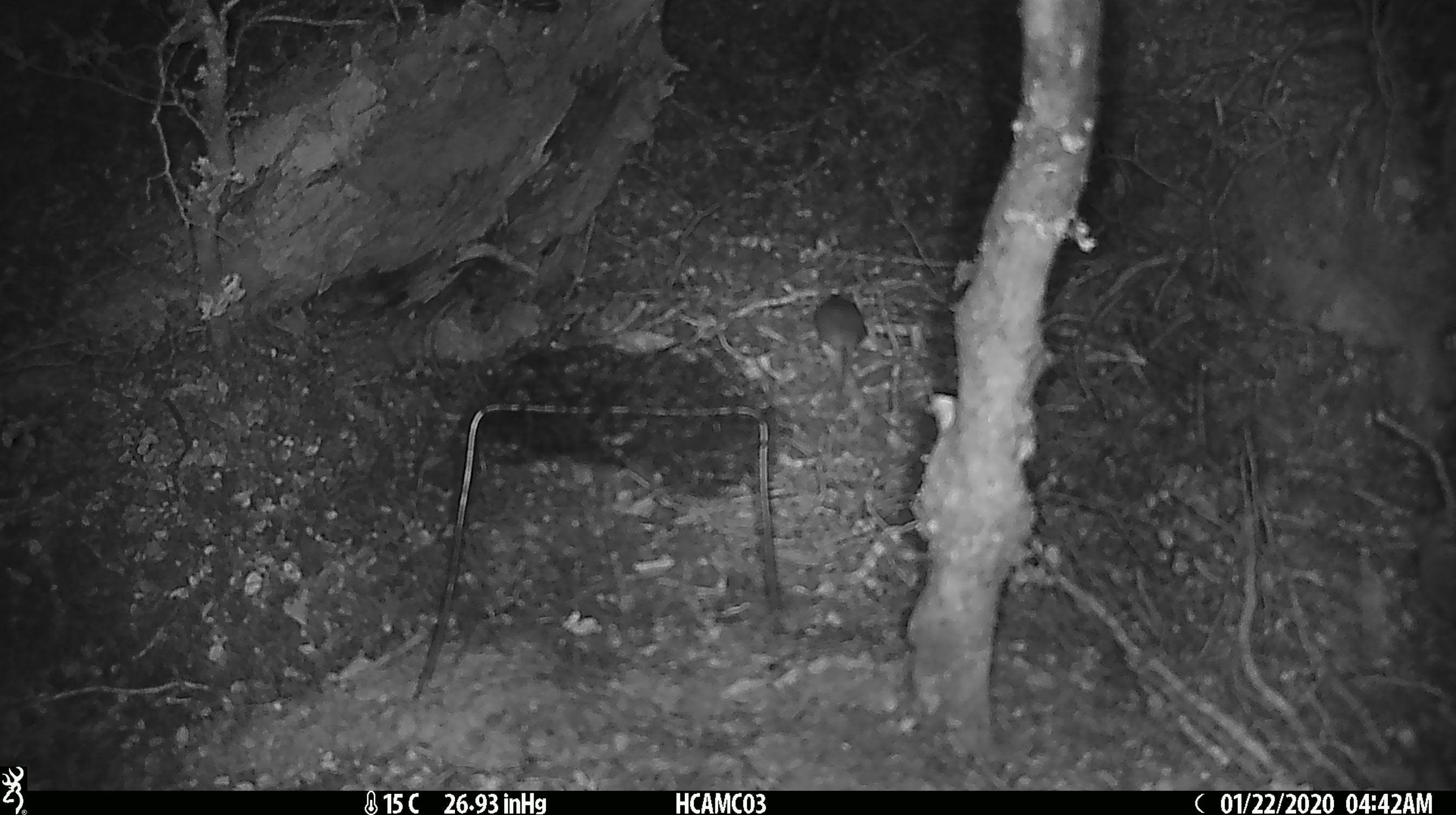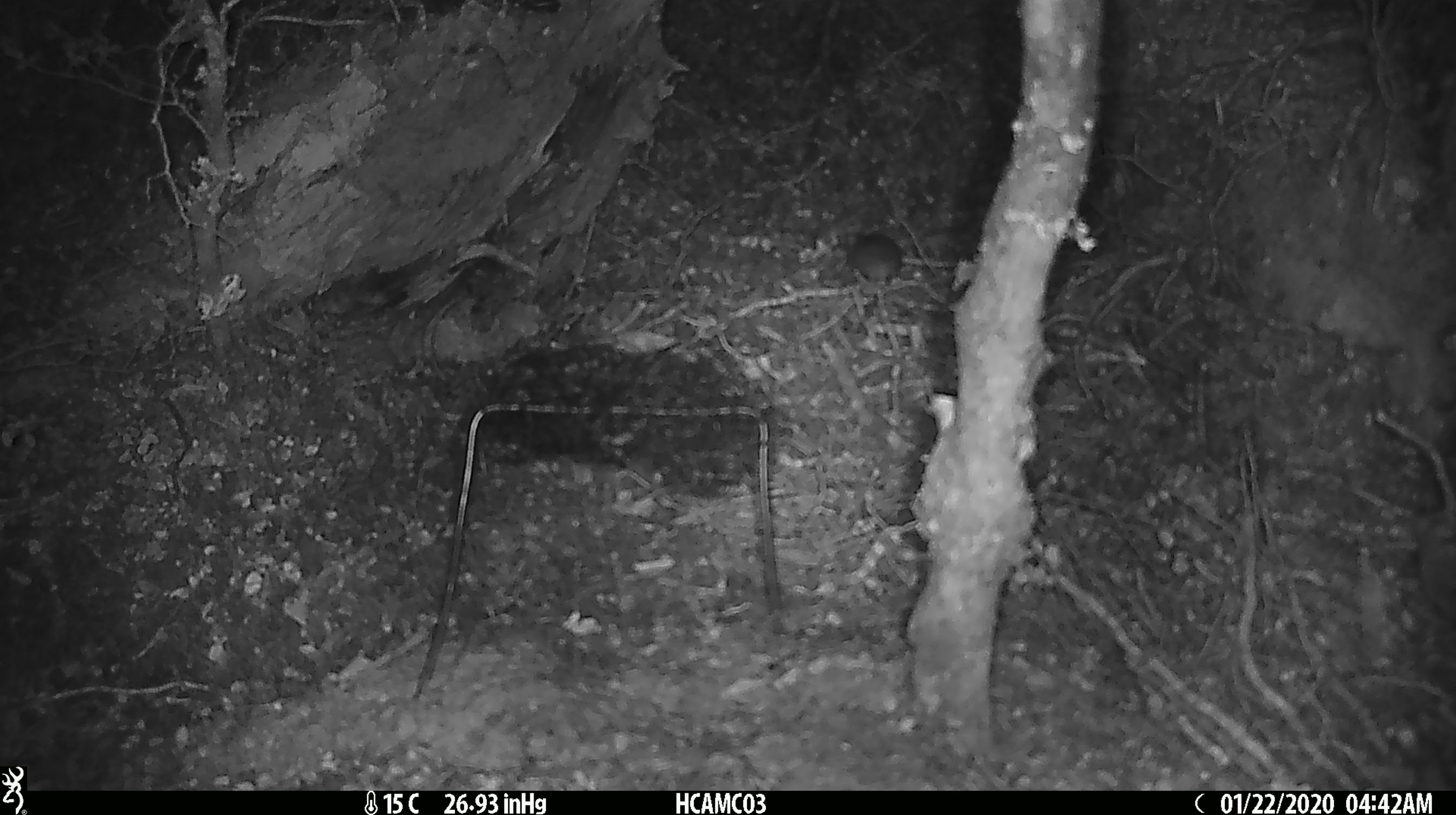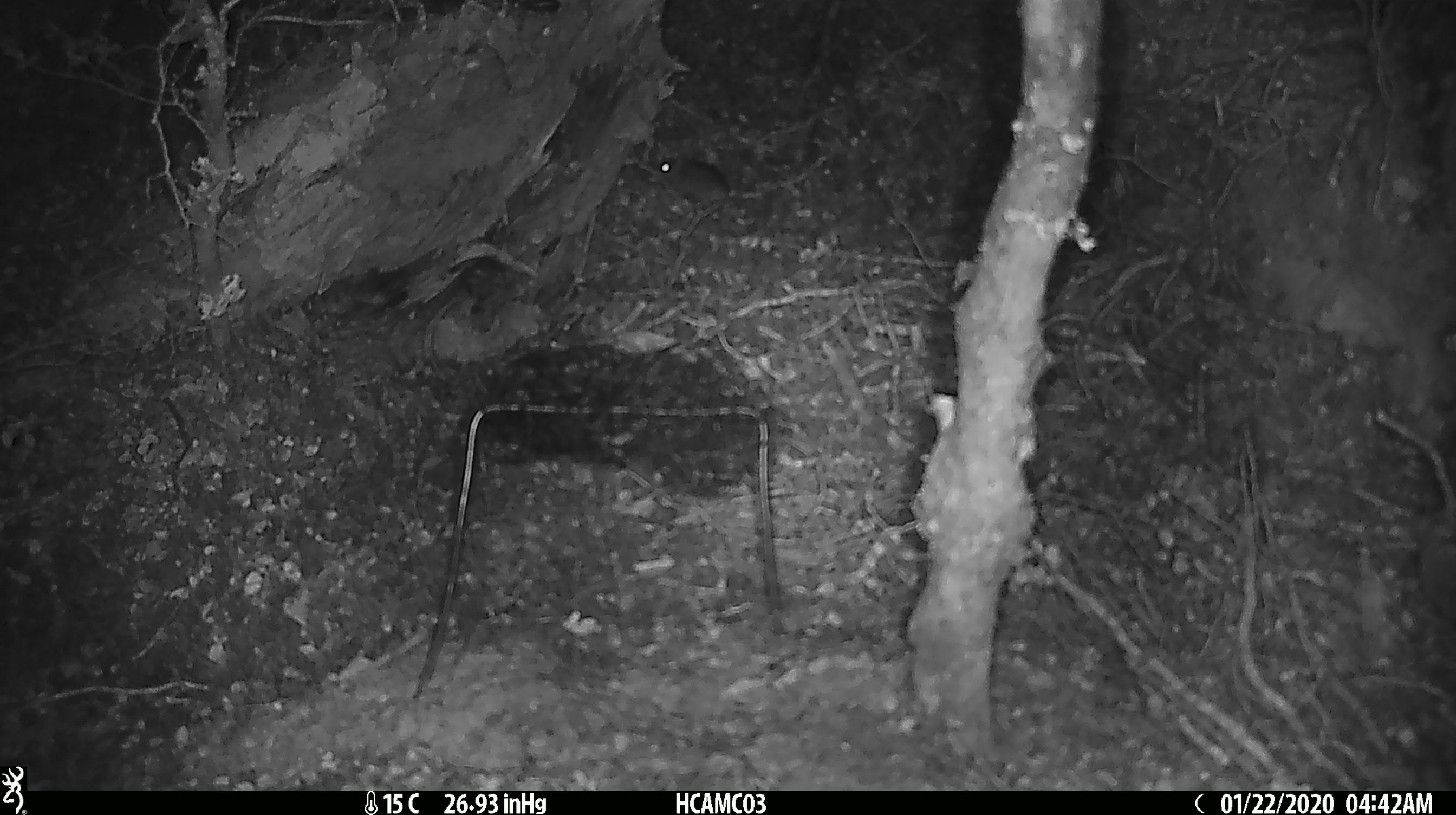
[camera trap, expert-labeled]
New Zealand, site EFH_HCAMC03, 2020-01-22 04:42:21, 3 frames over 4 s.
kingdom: Animalia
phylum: Chordata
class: Mammalia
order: Rodentia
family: Muridae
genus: Mus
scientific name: Mus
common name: mouse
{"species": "mouse (Mus)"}